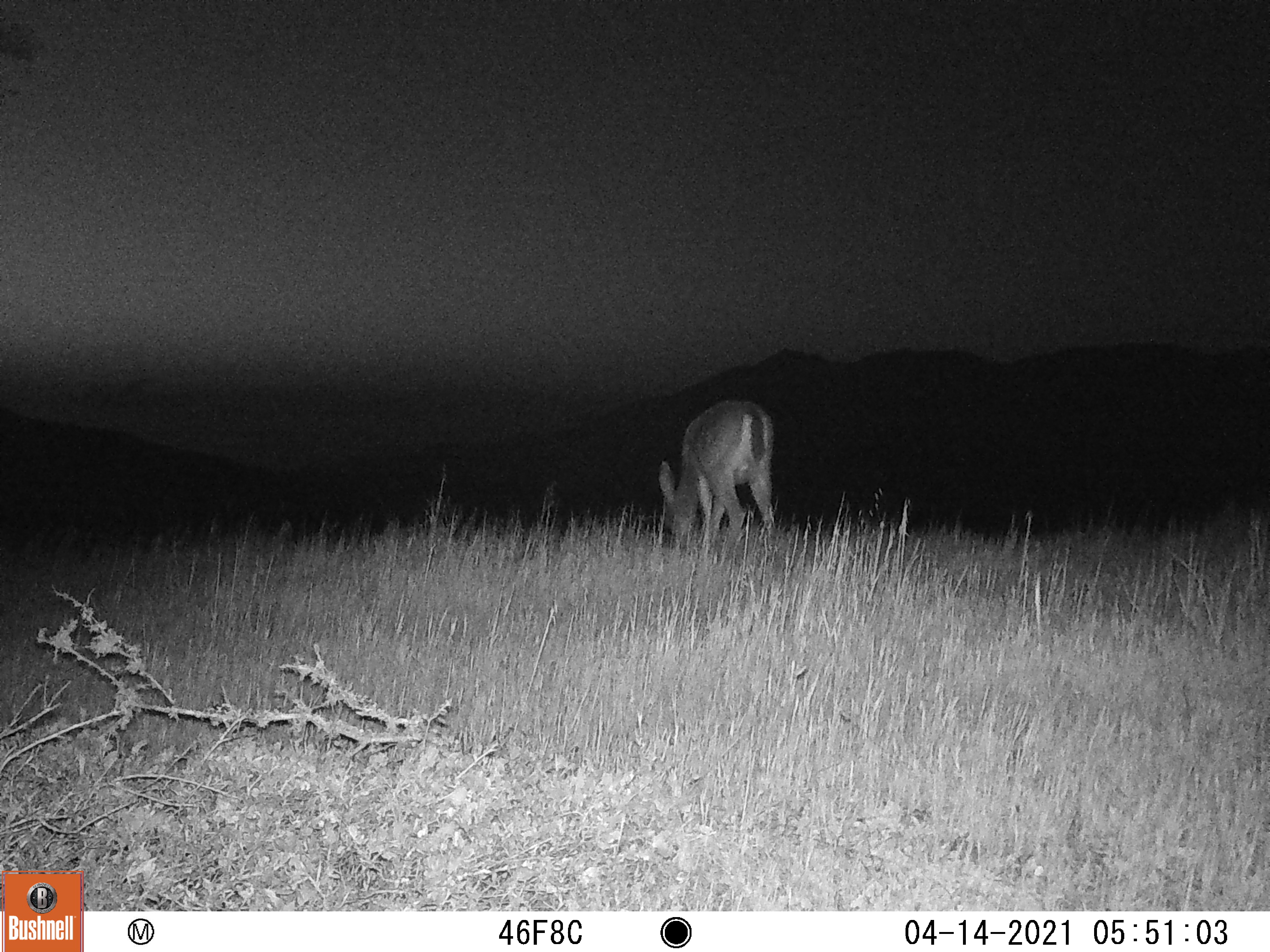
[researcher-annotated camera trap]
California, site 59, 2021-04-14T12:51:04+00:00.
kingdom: Animalia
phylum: Chordata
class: Mammalia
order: Artiodactyla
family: Cervidae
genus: Odocoileus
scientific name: Odocoileus hemionus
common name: mule deer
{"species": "mule deer (Odocoileus hemionus)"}